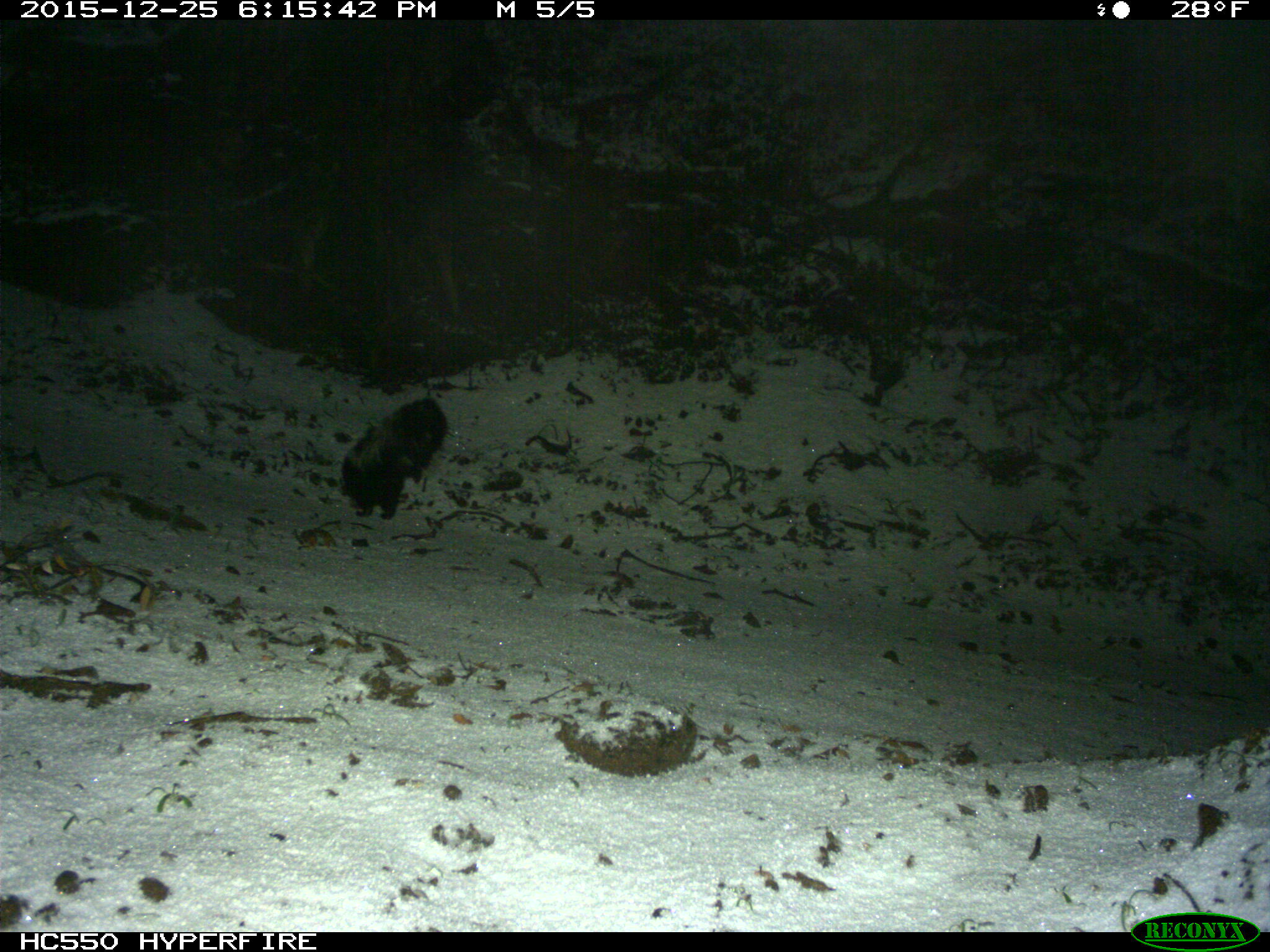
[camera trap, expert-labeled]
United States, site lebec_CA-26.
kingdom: Animalia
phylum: Chordata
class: Mammalia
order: Carnivora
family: Mephitidae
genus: Mephitis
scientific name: Mephitis mephitis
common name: striped skunk